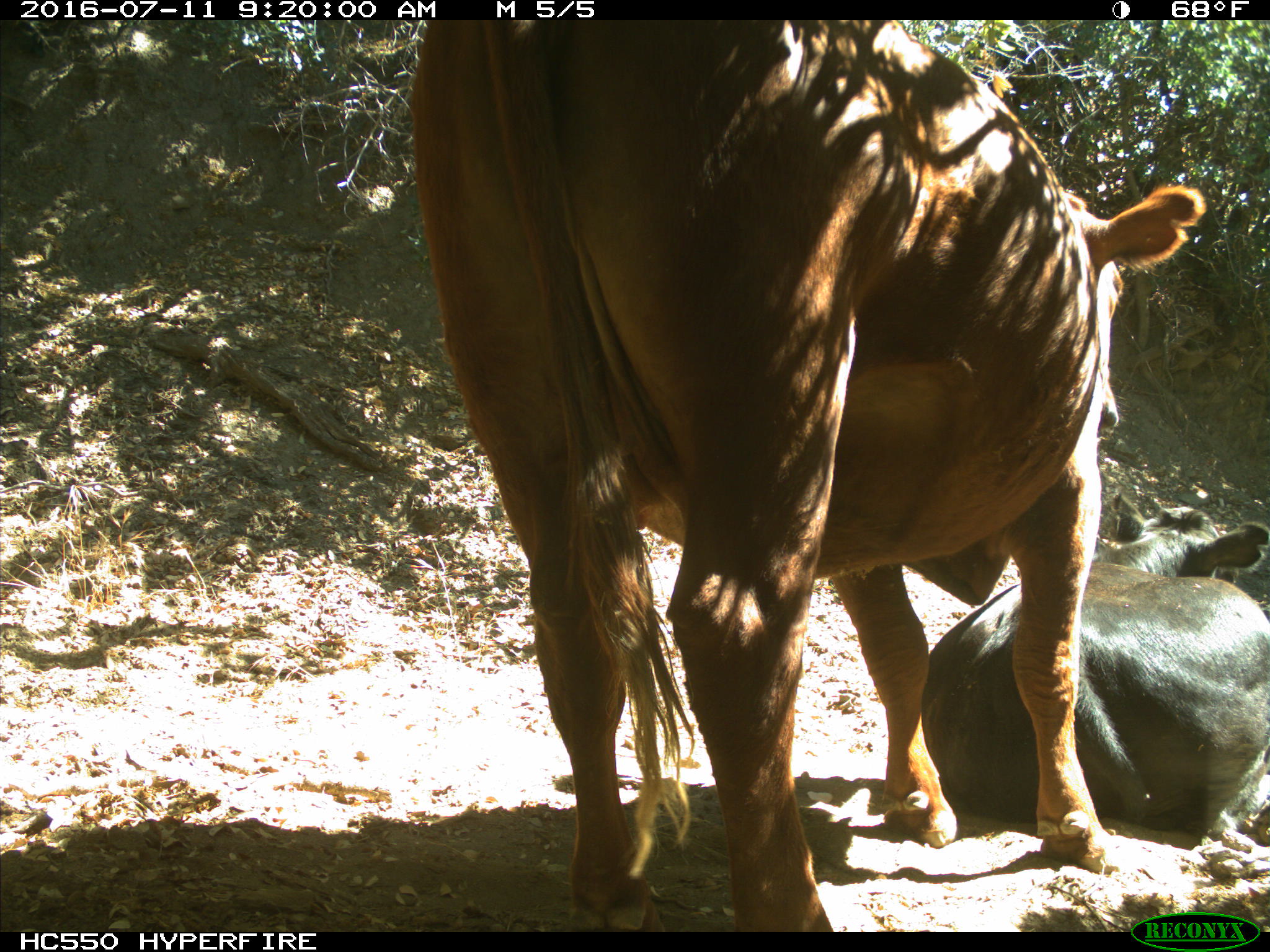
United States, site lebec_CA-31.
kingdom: Animalia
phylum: Chordata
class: Mammalia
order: Artiodactyla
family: Bovidae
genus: Bos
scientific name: Bos taurus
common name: domestic cow